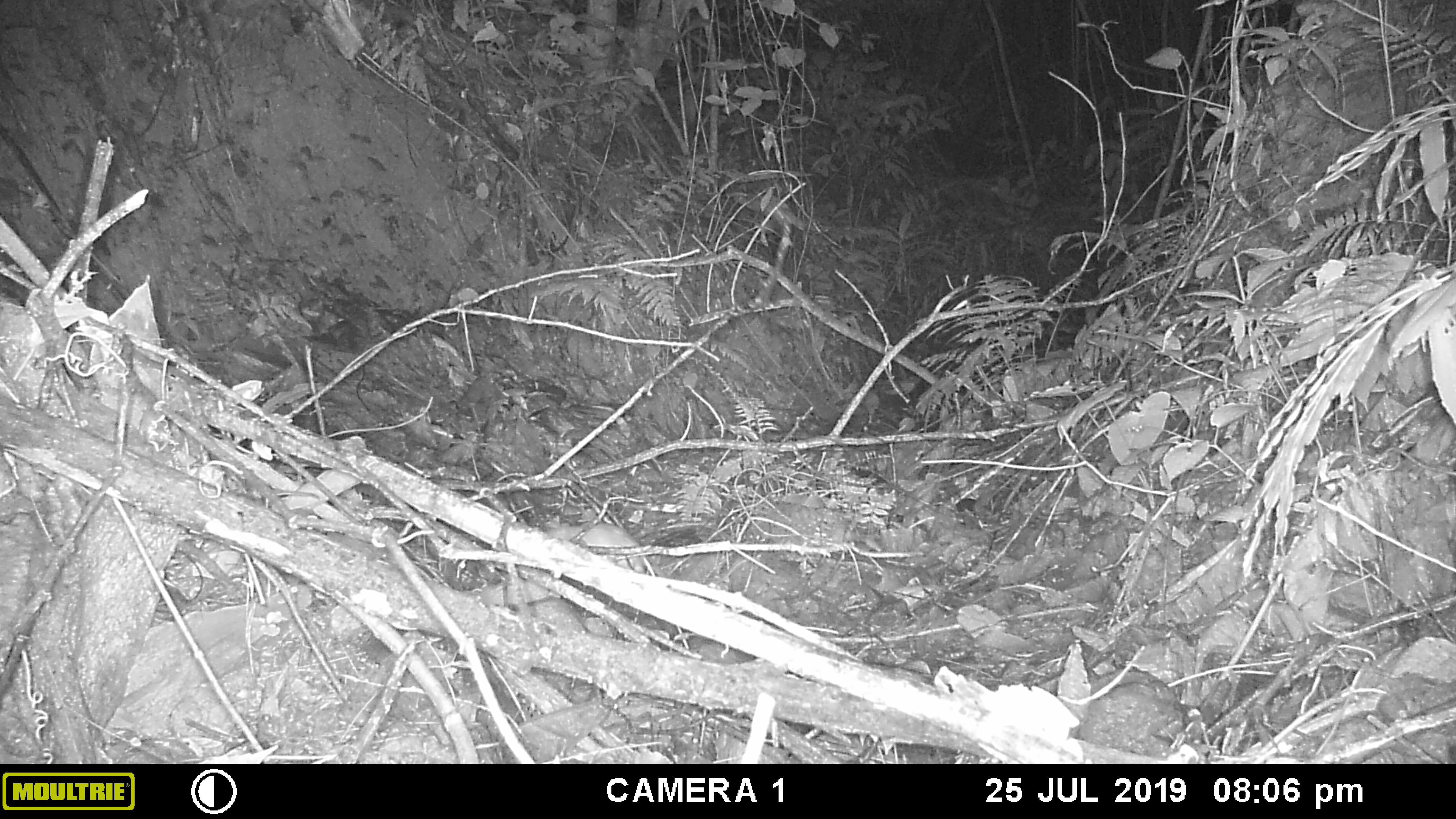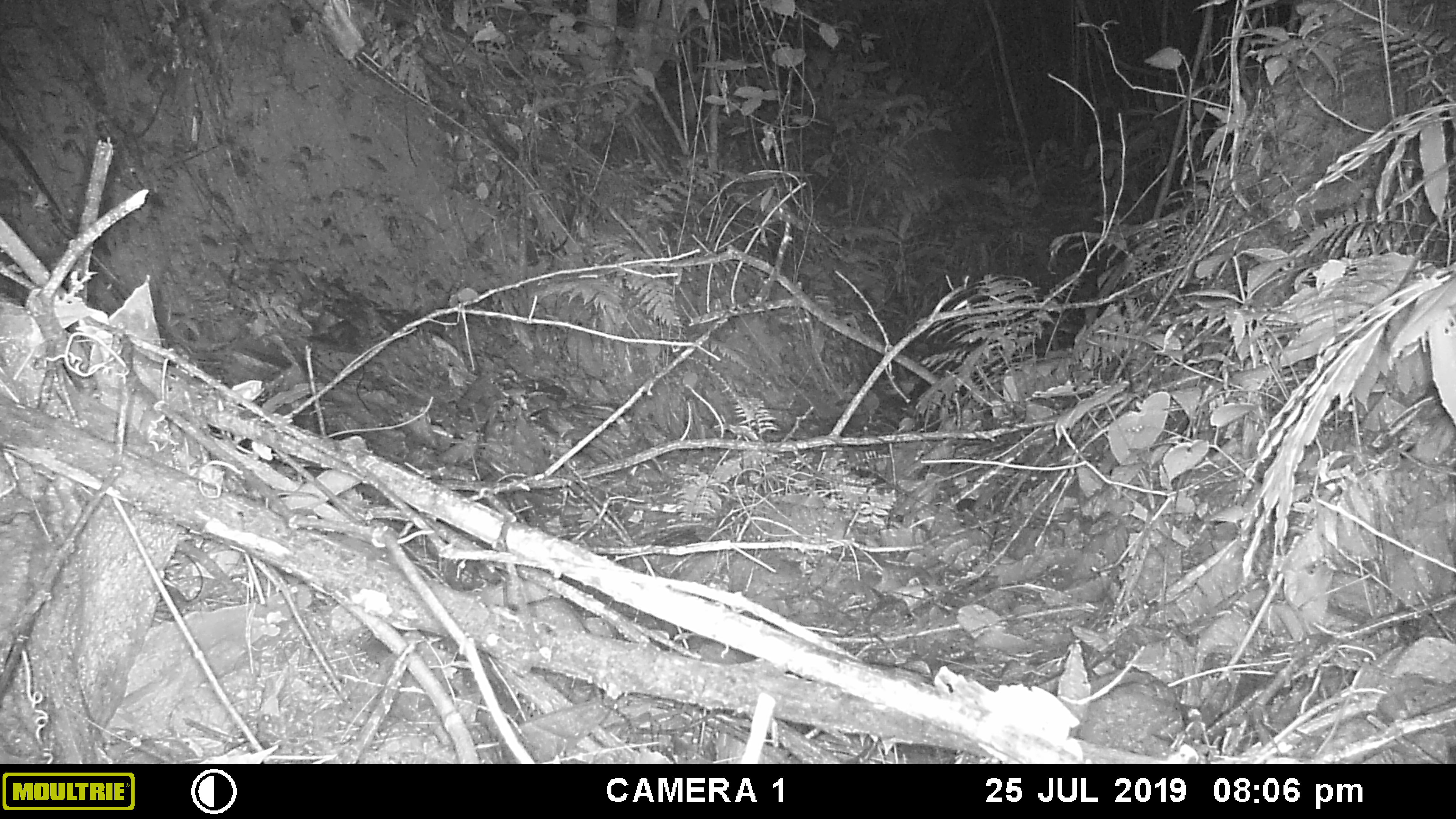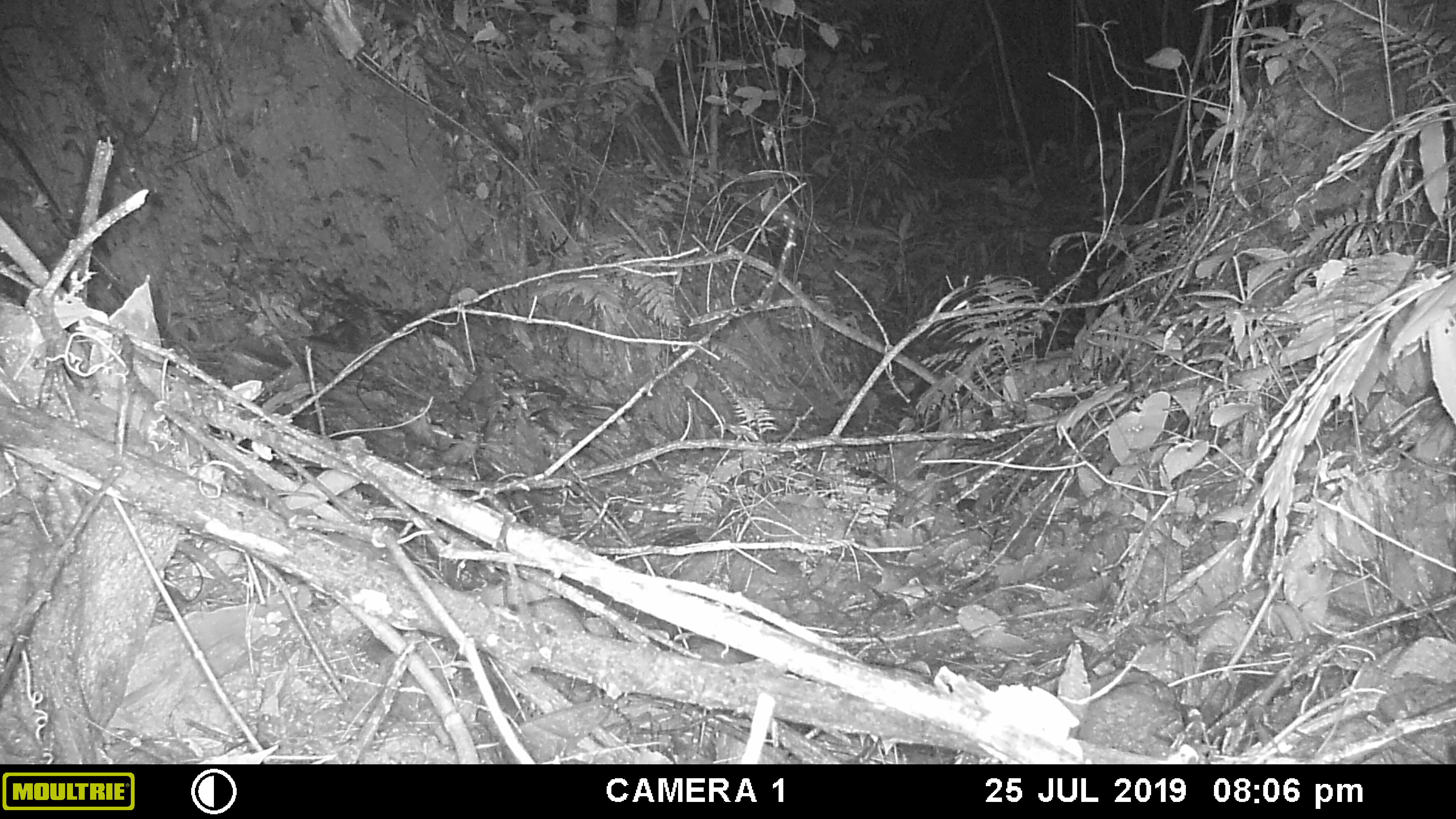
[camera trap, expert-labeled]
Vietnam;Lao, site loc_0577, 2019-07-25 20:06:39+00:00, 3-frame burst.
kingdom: Animalia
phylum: Chordata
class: Mammalia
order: Rodentia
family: Muridae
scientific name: Muridae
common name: old-world mice and rats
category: unidentified murid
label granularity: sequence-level